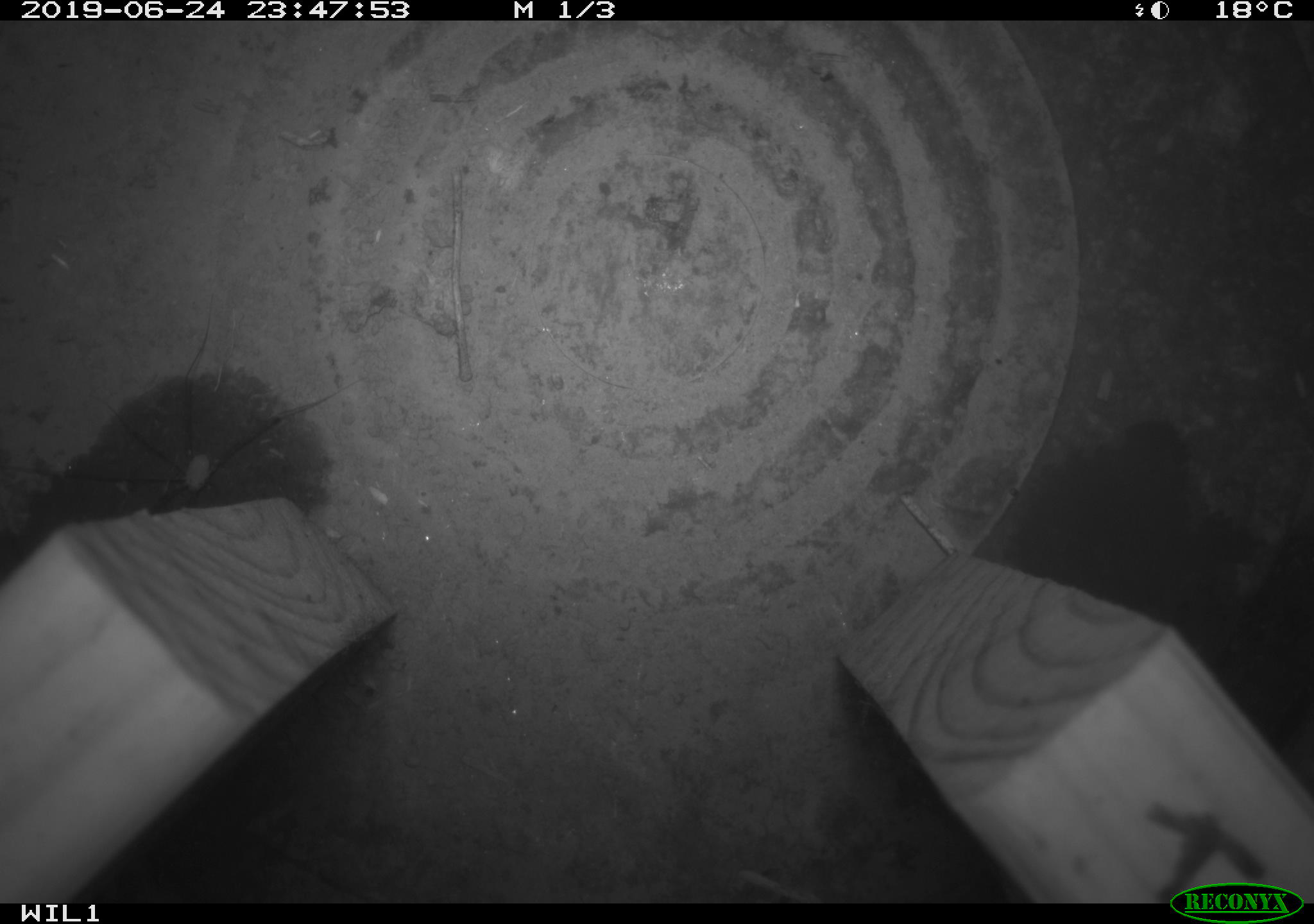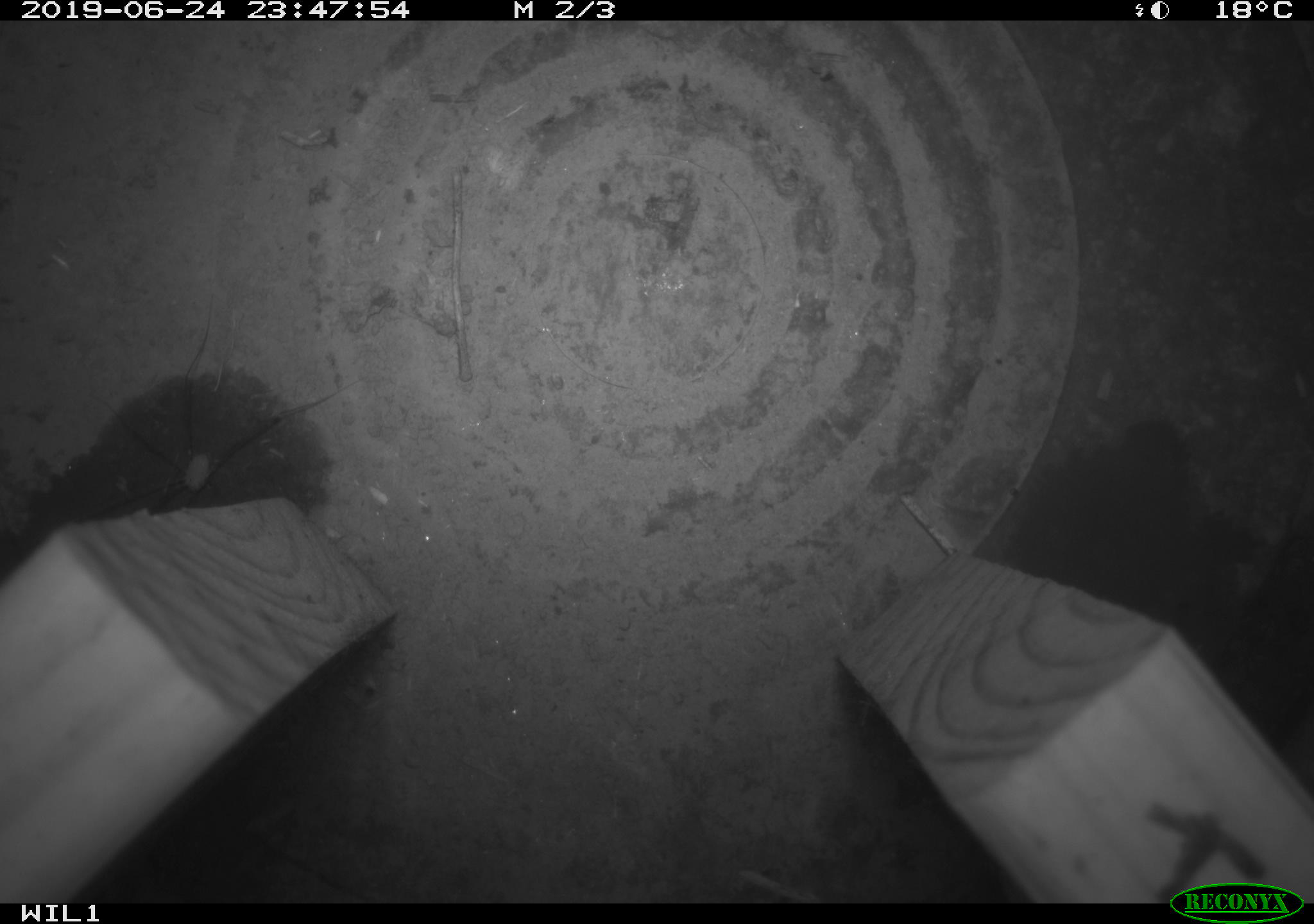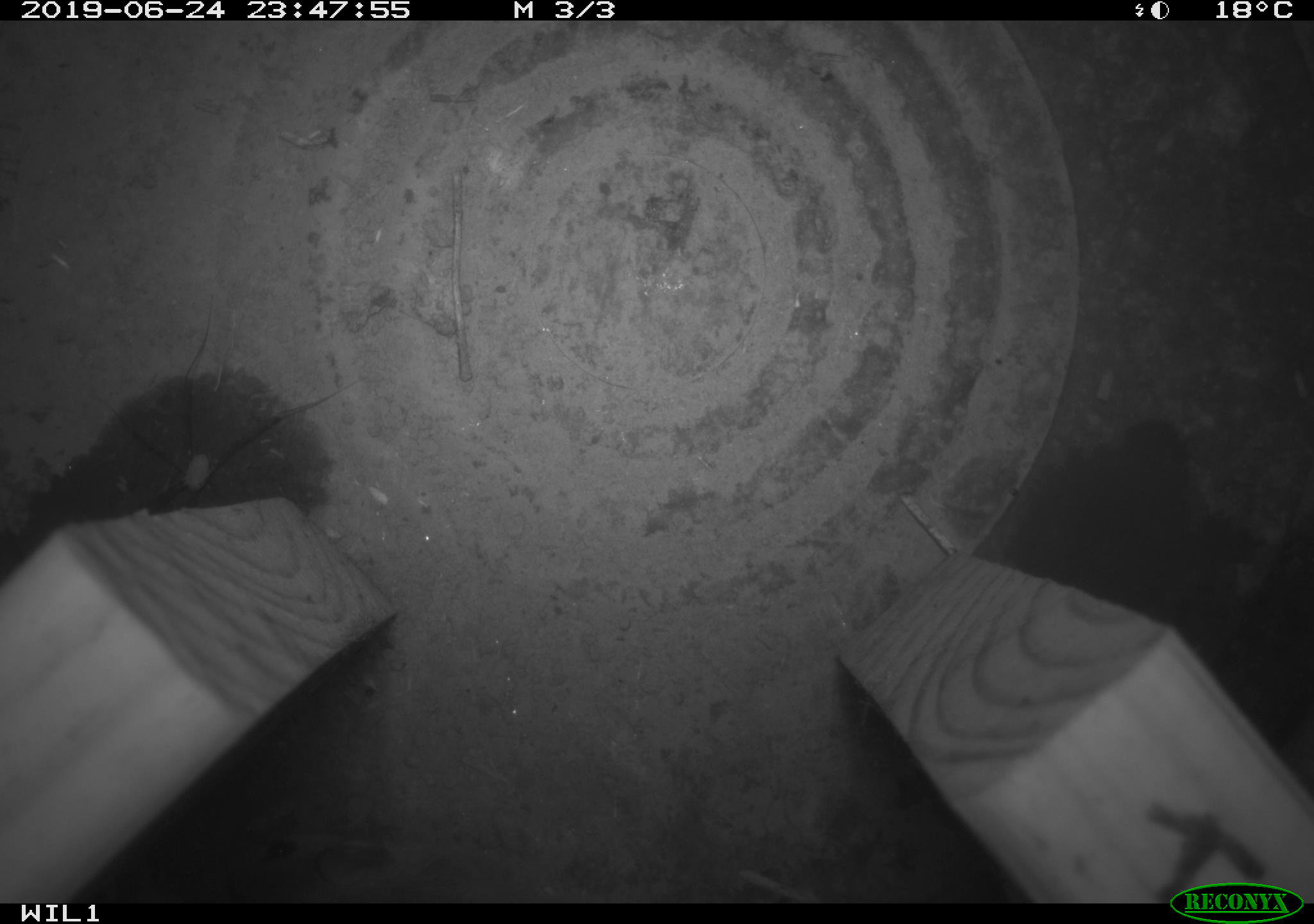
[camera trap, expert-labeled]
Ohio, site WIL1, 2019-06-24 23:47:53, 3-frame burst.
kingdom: Animalia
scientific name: Animalia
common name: animal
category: invertebrate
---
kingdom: Animalia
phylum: Chordata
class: Mammalia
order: Rodentia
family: Cricetidae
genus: Peromyscus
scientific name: Peromyscus leucopus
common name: white-footed mouse